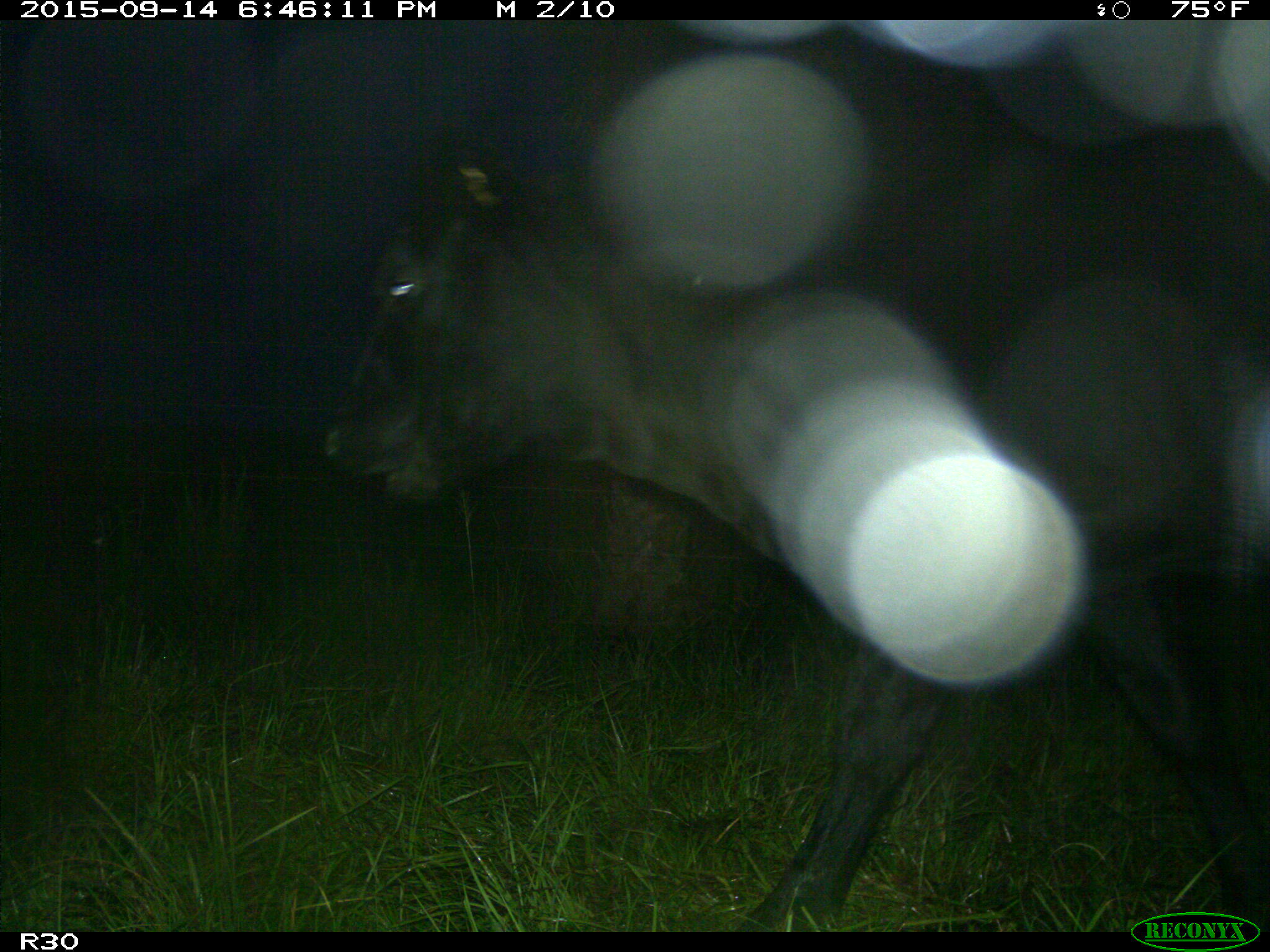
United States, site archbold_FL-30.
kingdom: Animalia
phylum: Chordata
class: Mammalia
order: Artiodactyla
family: Bovidae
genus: Bos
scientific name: Bos taurus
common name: domestic cow